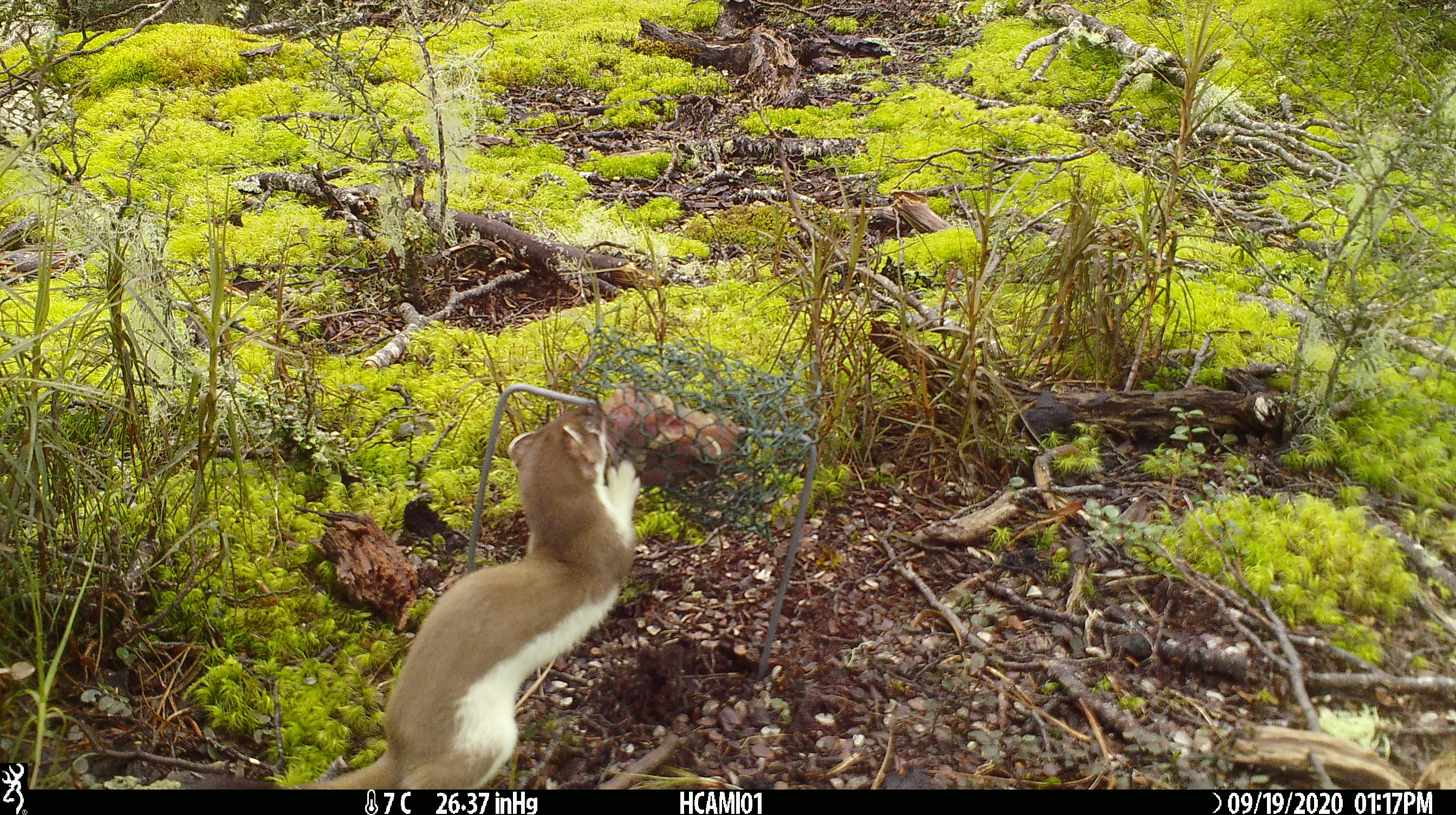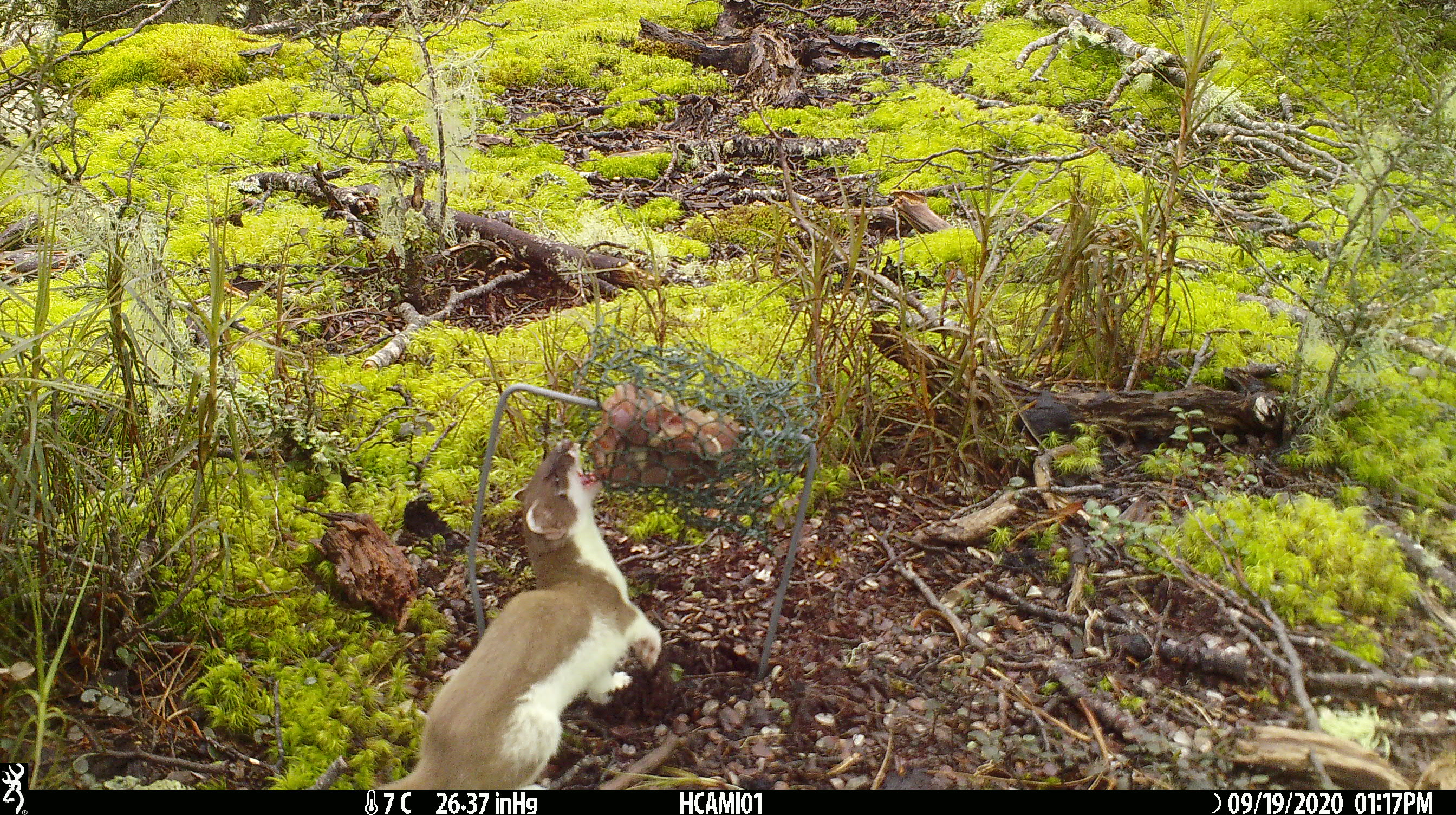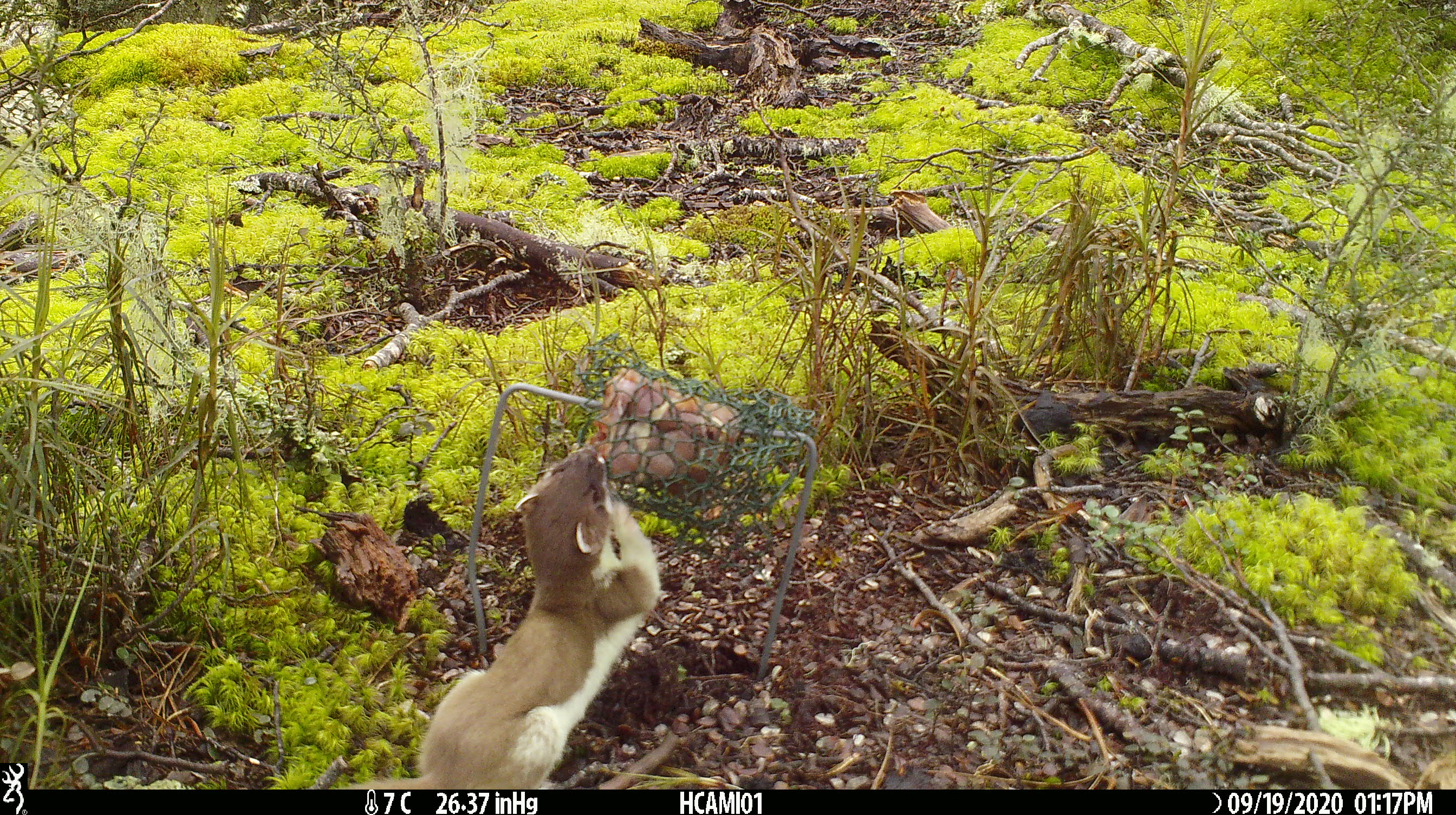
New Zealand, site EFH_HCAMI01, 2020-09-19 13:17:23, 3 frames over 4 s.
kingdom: Animalia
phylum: Chordata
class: Mammalia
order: Carnivora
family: Mustelidae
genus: Mustela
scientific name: Mustela erminea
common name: stoat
Stoat (Mustela erminea).